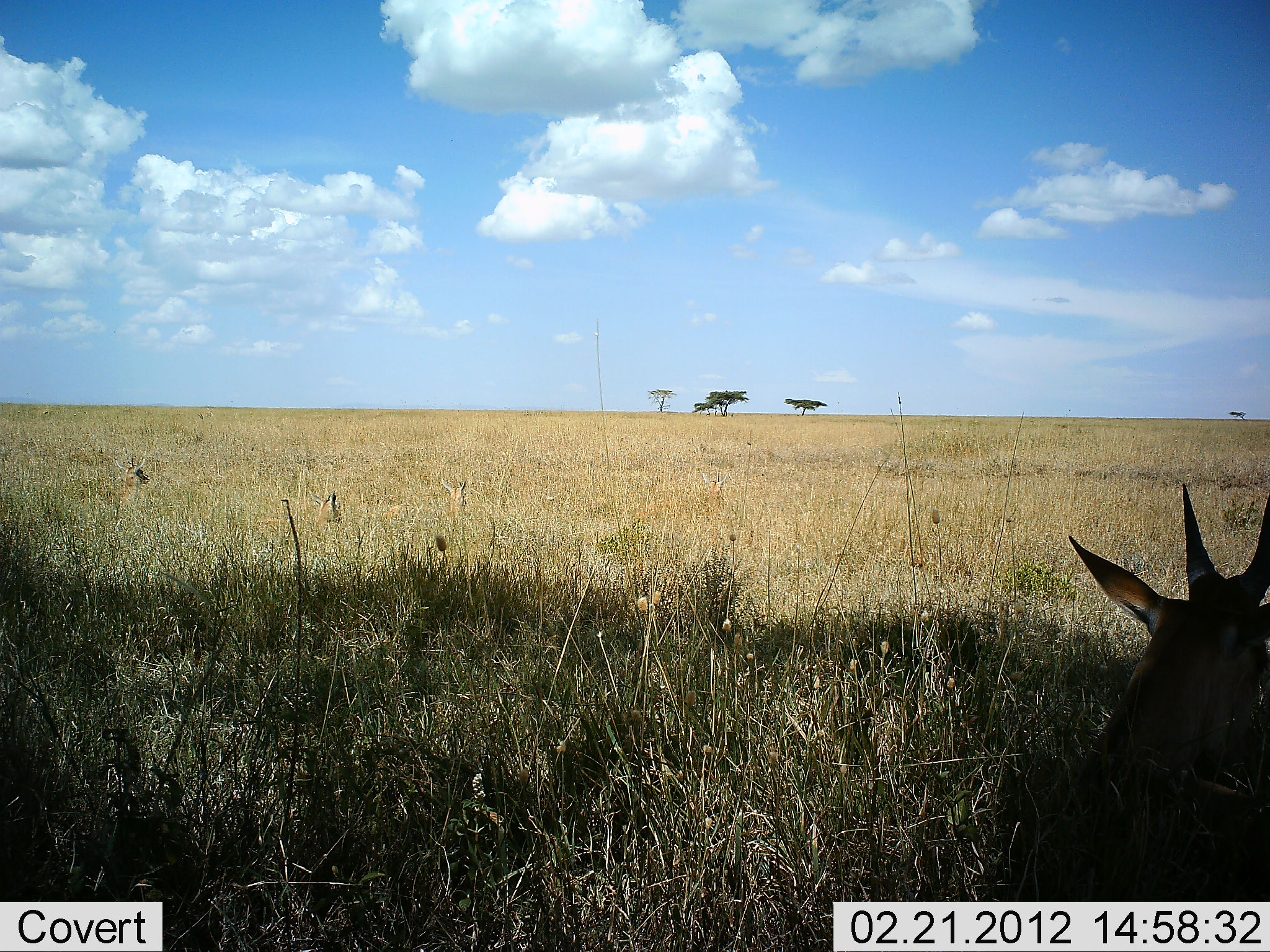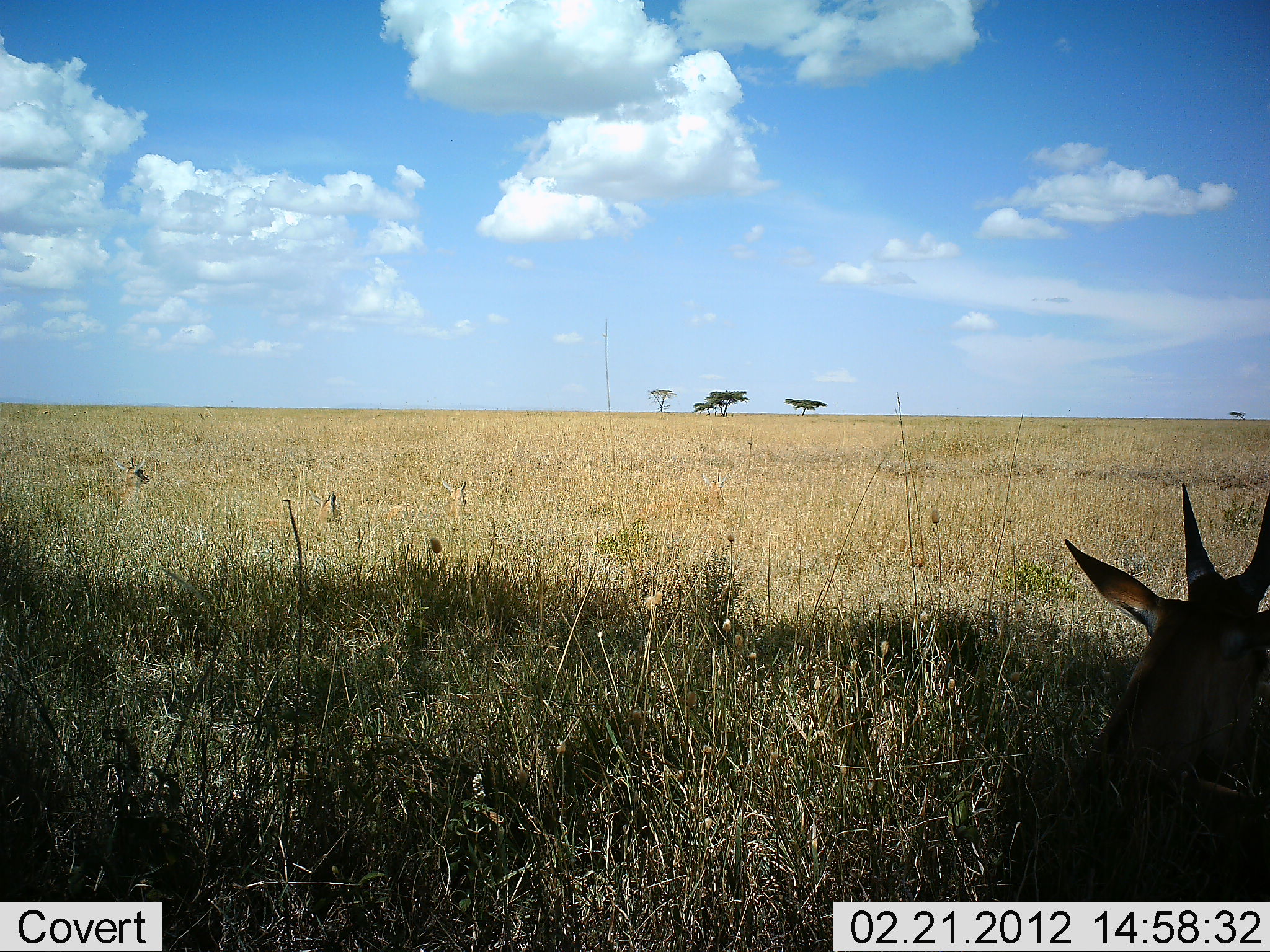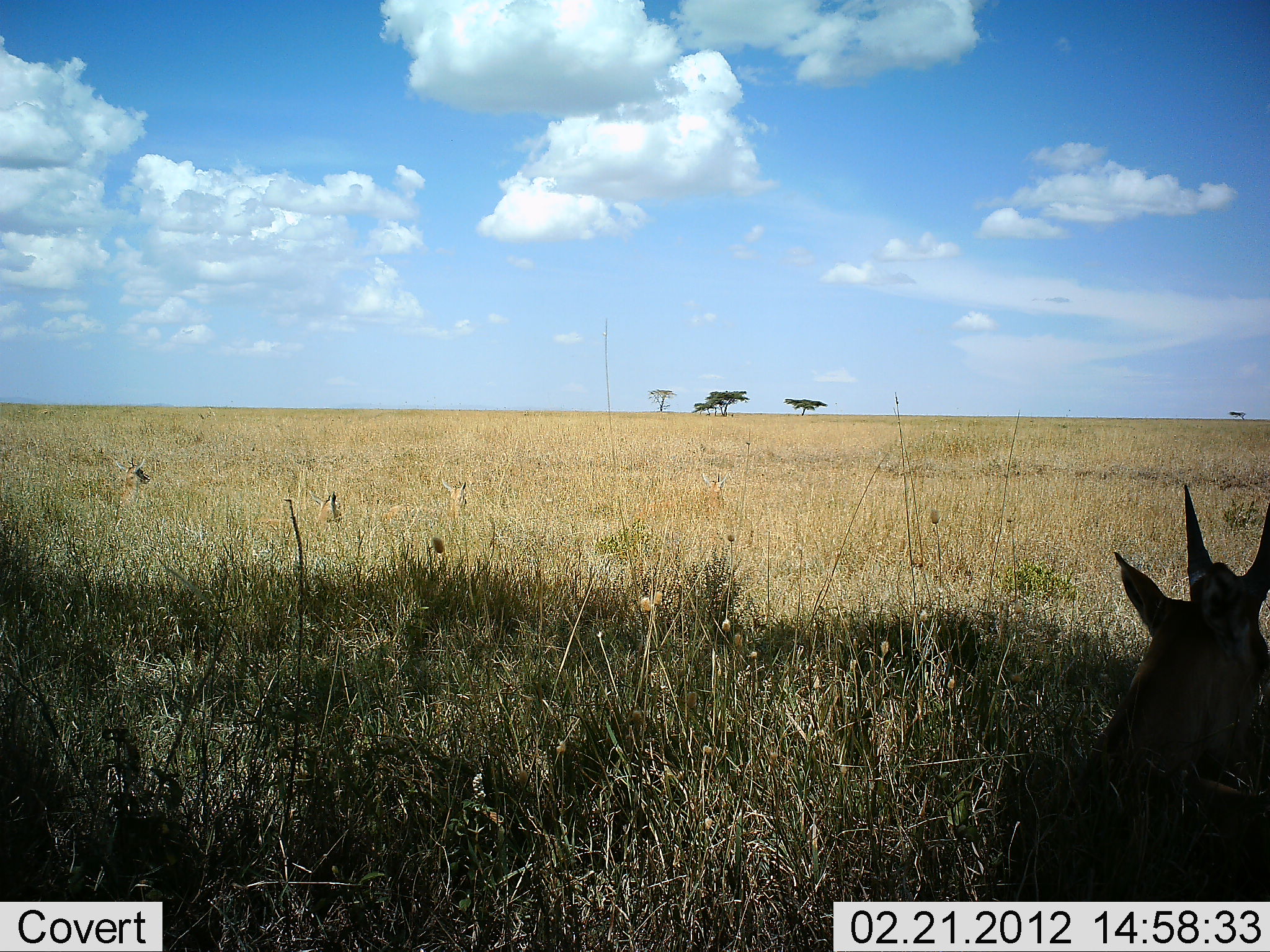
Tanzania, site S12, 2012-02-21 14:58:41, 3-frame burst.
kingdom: Animalia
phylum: Chordata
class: Mammalia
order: Artiodactyla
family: Bovidae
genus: Alcelaphus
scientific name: Alcelaphus buselaphus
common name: hartebeest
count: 1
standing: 0%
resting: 100%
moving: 0%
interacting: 0%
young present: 25%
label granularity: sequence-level